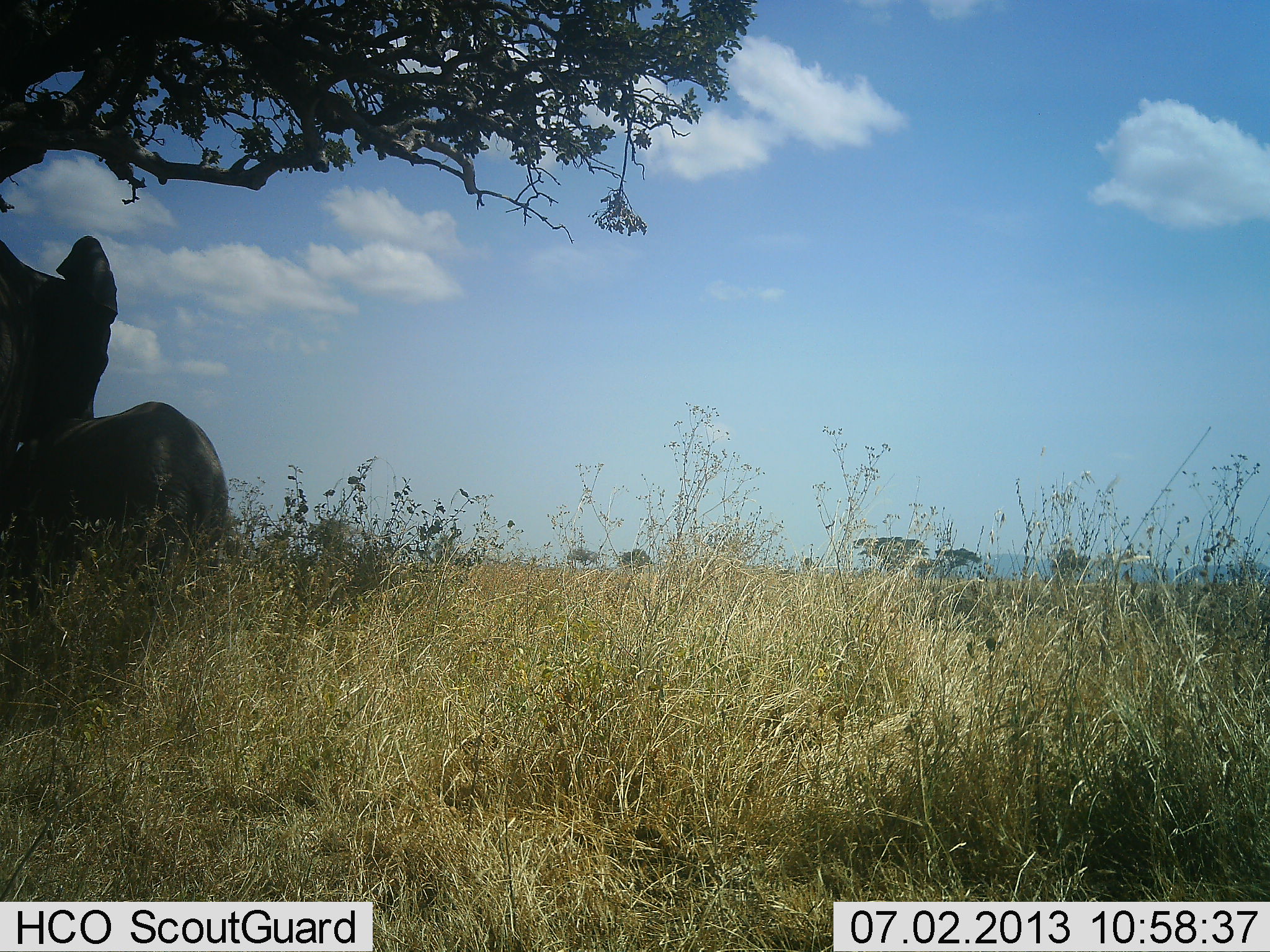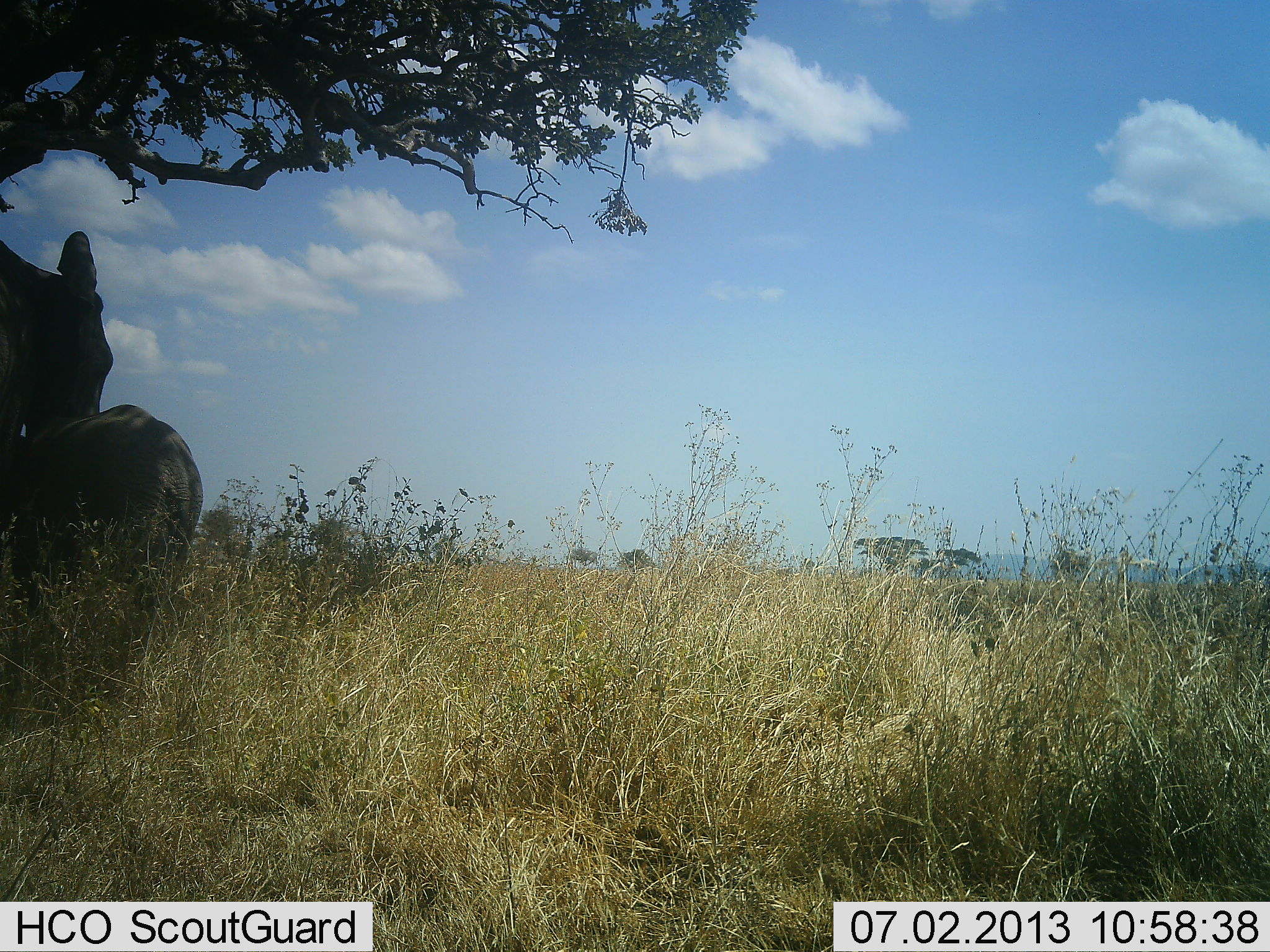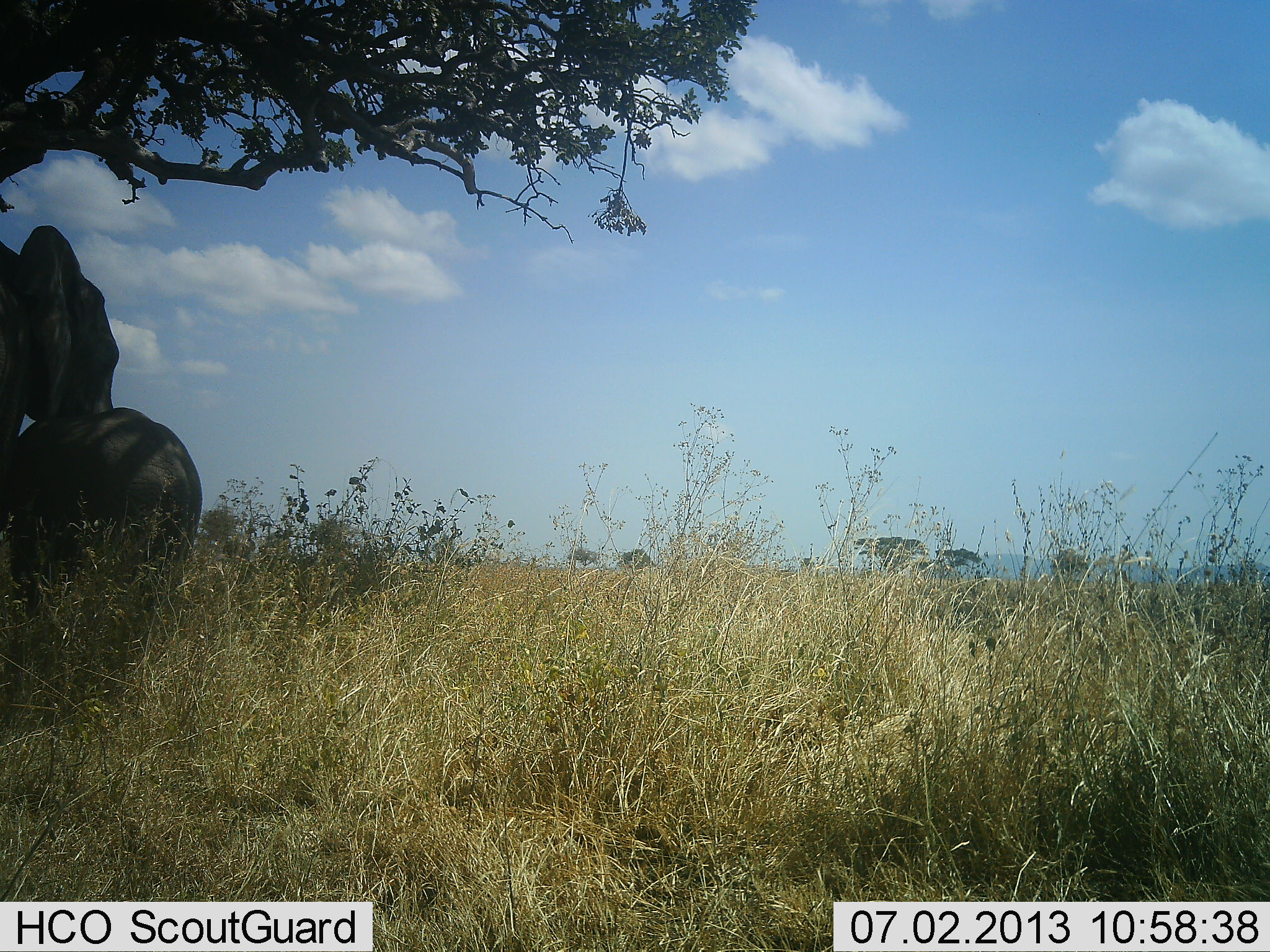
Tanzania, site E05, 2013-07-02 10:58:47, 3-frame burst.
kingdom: Animalia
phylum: Chordata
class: Mammalia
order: Proboscidea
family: Elephantidae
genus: Loxodonta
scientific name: Loxodonta africana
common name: african bush elephant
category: elephant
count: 2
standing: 83%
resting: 4%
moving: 0%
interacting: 48%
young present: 83%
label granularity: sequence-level